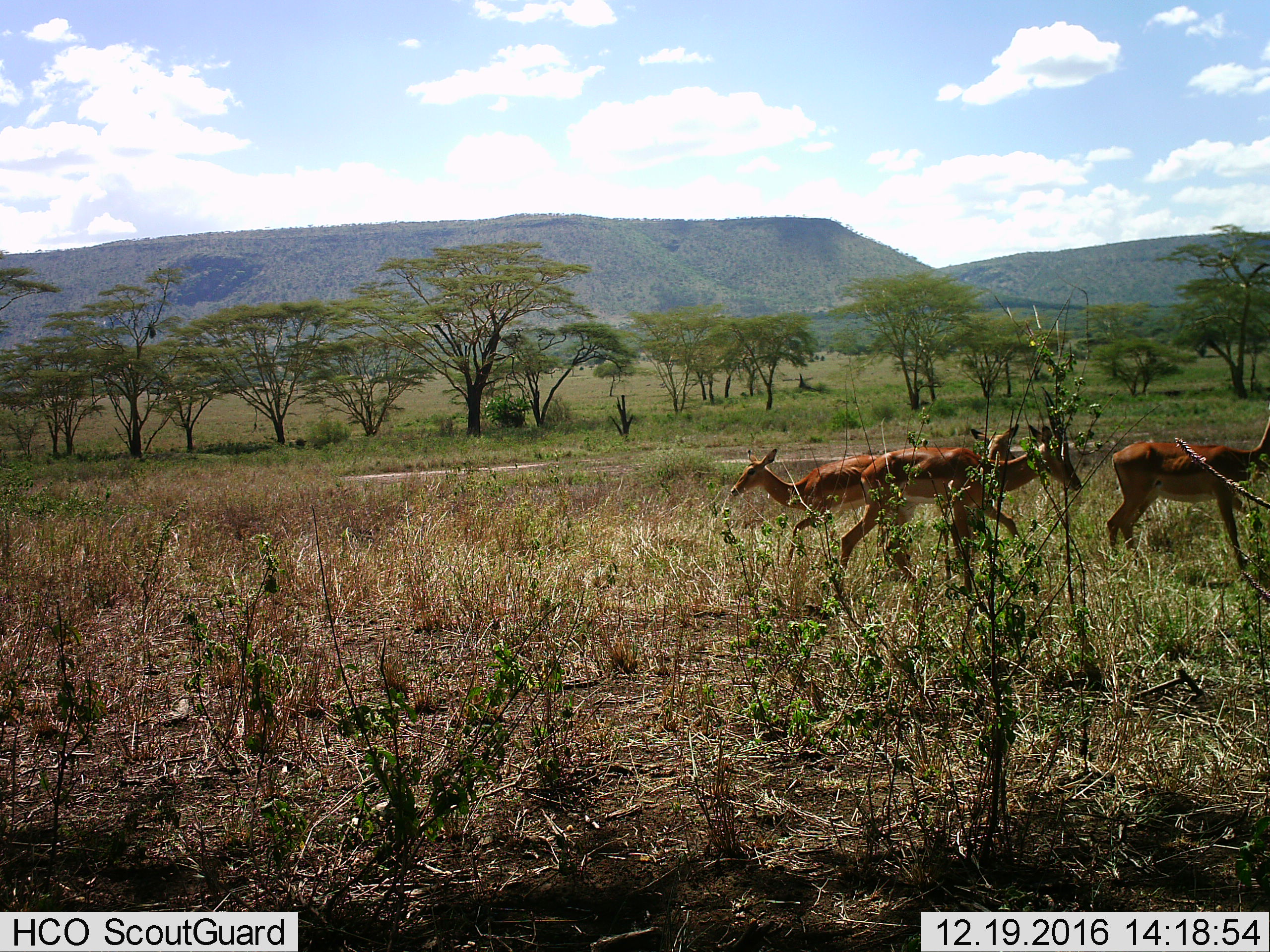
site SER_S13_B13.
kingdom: Animalia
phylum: Chordata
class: Mammalia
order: Artiodactyla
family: Bovidae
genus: Aepyceros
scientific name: Aepyceros melampus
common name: impala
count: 4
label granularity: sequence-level